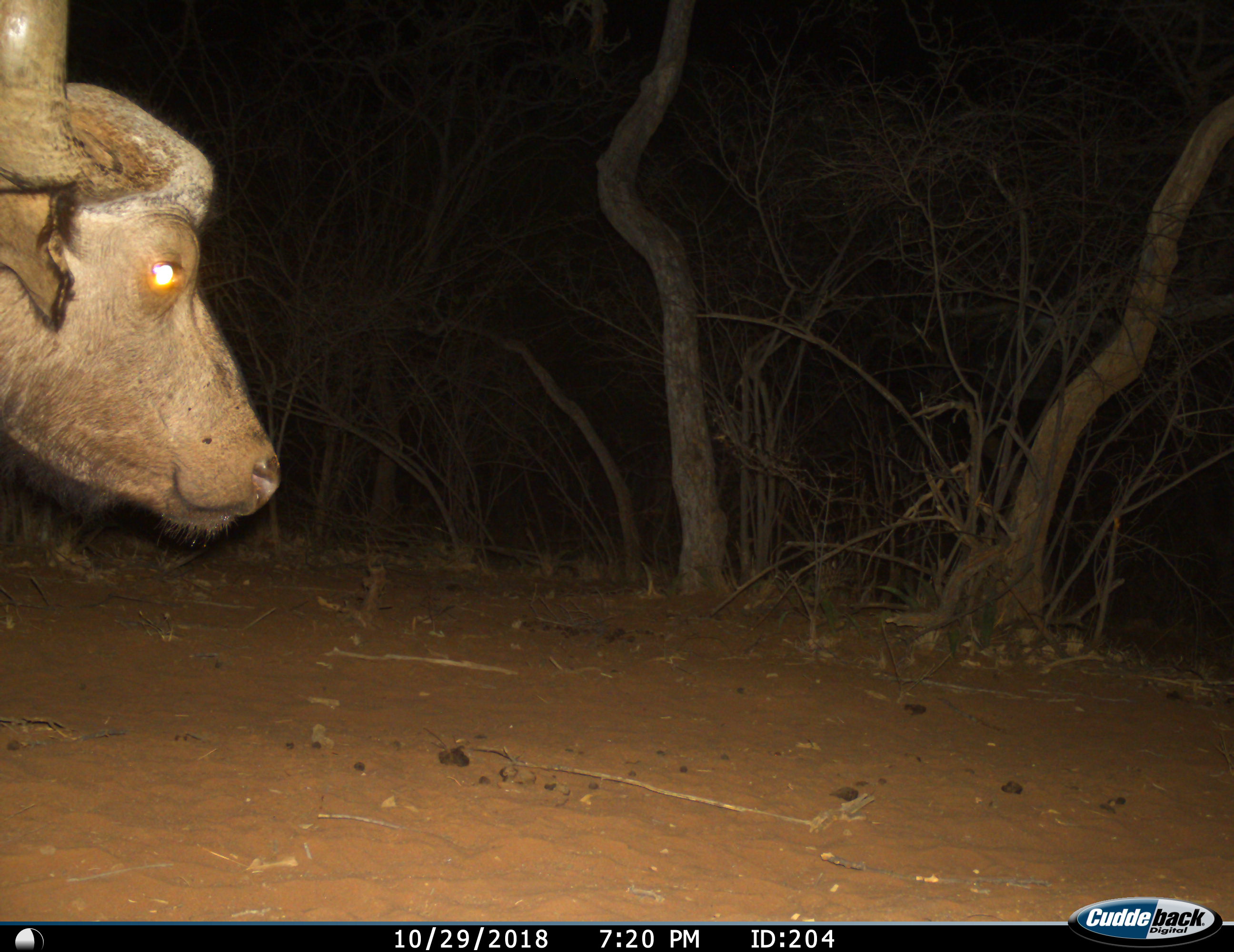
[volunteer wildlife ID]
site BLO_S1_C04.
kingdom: Animalia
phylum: Chordata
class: Mammalia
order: Artiodactyla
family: Bovidae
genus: Syncerus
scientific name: Syncerus caffer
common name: african buffalo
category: buffalo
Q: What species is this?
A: Buffalo (african buffalo) (Syncerus caffer).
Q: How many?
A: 1.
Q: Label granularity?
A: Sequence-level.